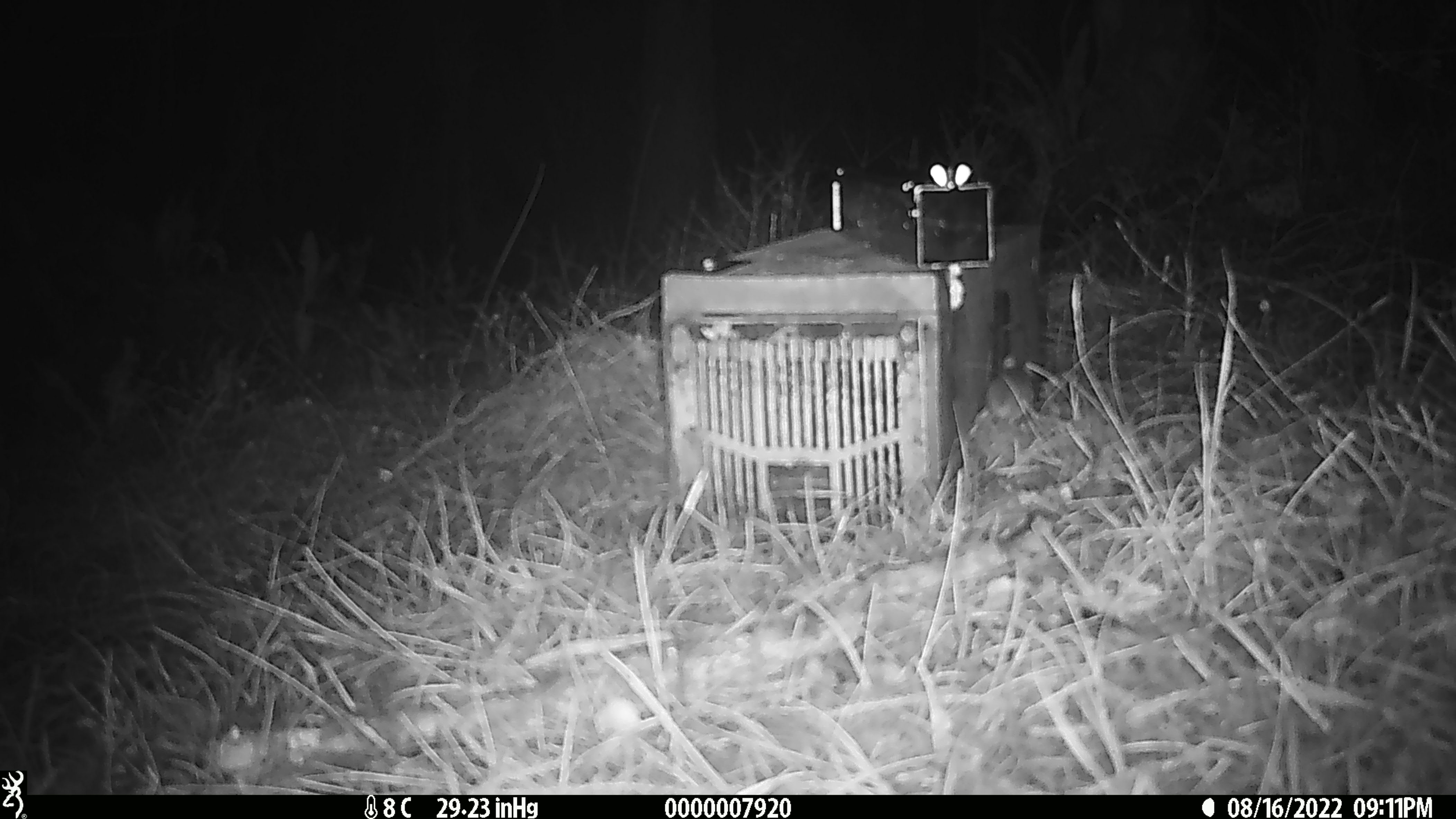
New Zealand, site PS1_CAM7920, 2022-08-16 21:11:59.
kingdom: Animalia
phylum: Chordata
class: Mammalia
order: Rodentia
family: Muridae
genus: Mus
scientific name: Mus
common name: mouse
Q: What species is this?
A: Mouse (Mus).